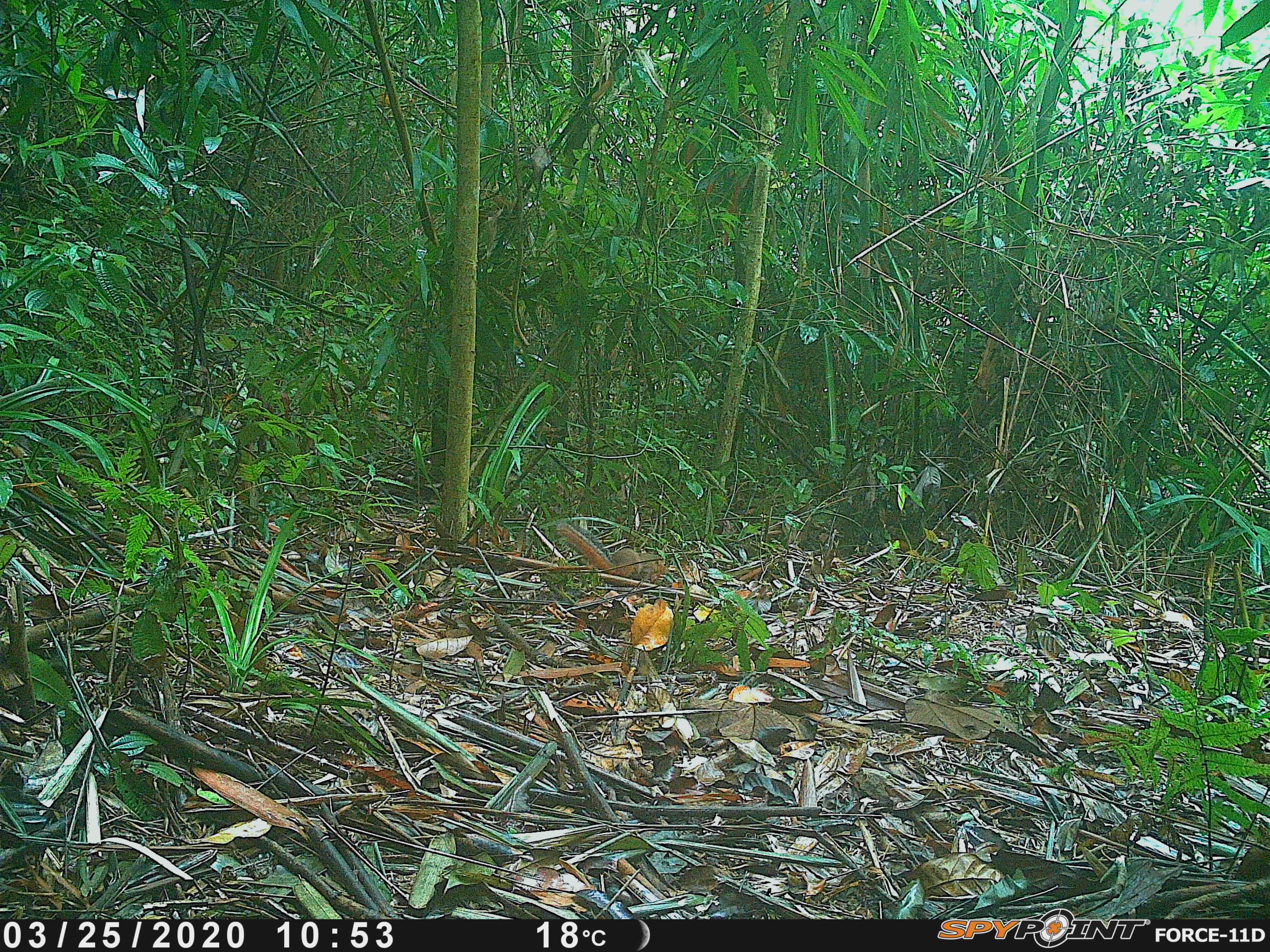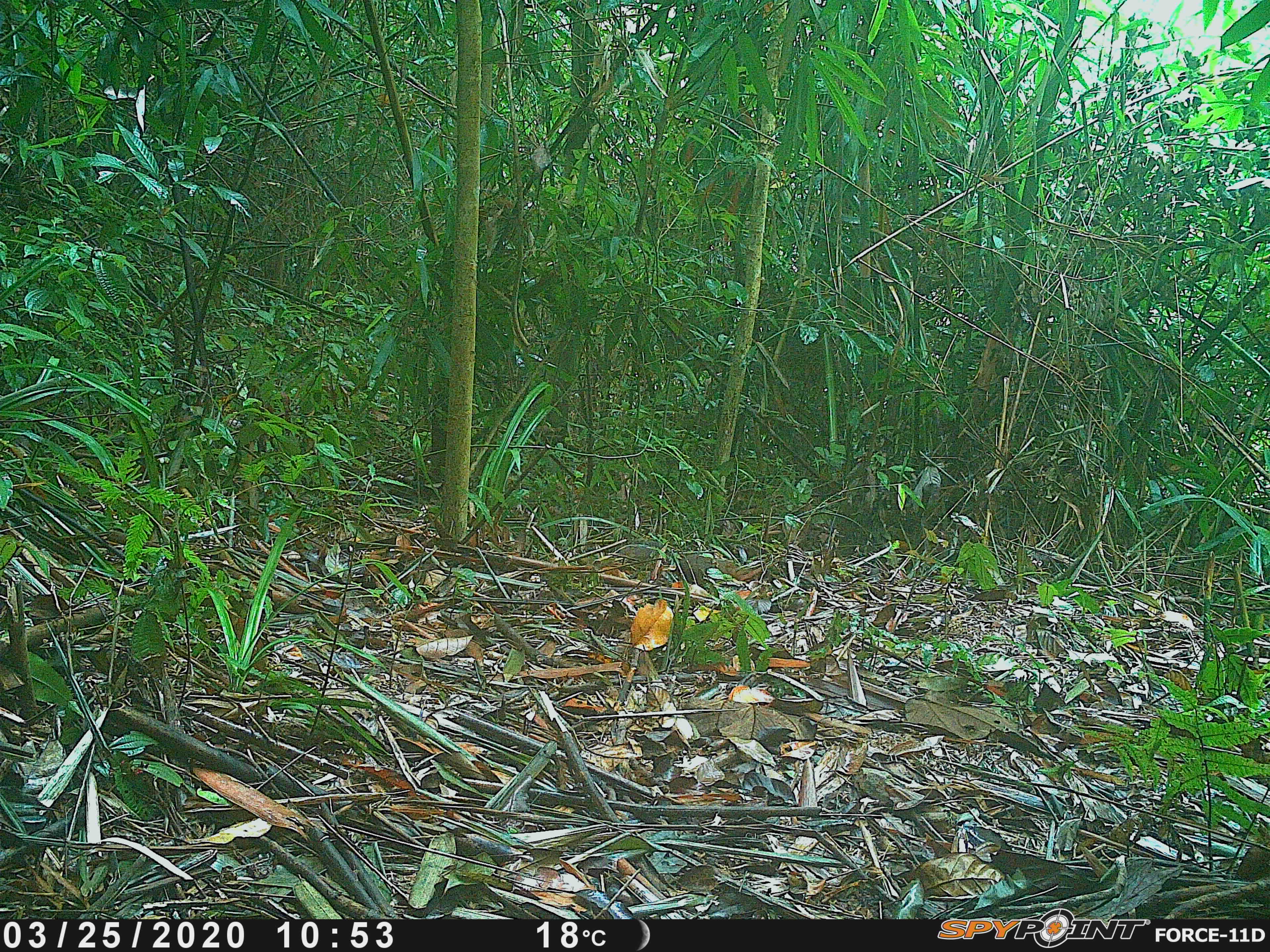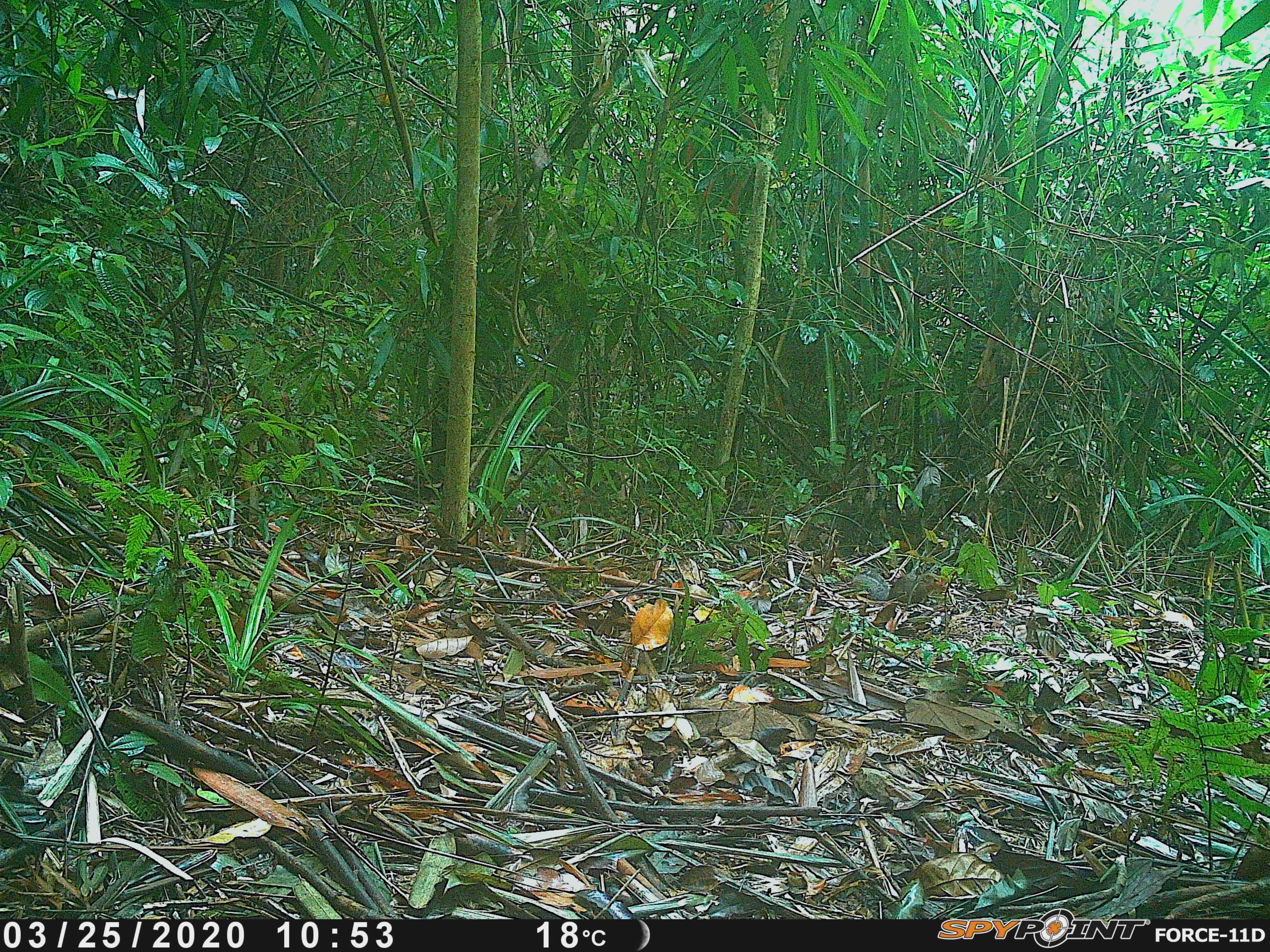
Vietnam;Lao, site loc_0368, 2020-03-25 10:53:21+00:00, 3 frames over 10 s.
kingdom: Animalia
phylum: Chordata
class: Mammalia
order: Rodentia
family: Sciuridae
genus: Dremomys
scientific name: Dremomys rufigenis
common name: red-cheeked squirrel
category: red cheeked squirrel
Red cheeked squirrel (red-cheeked squirrel) (Dremomys rufigenis). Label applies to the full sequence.